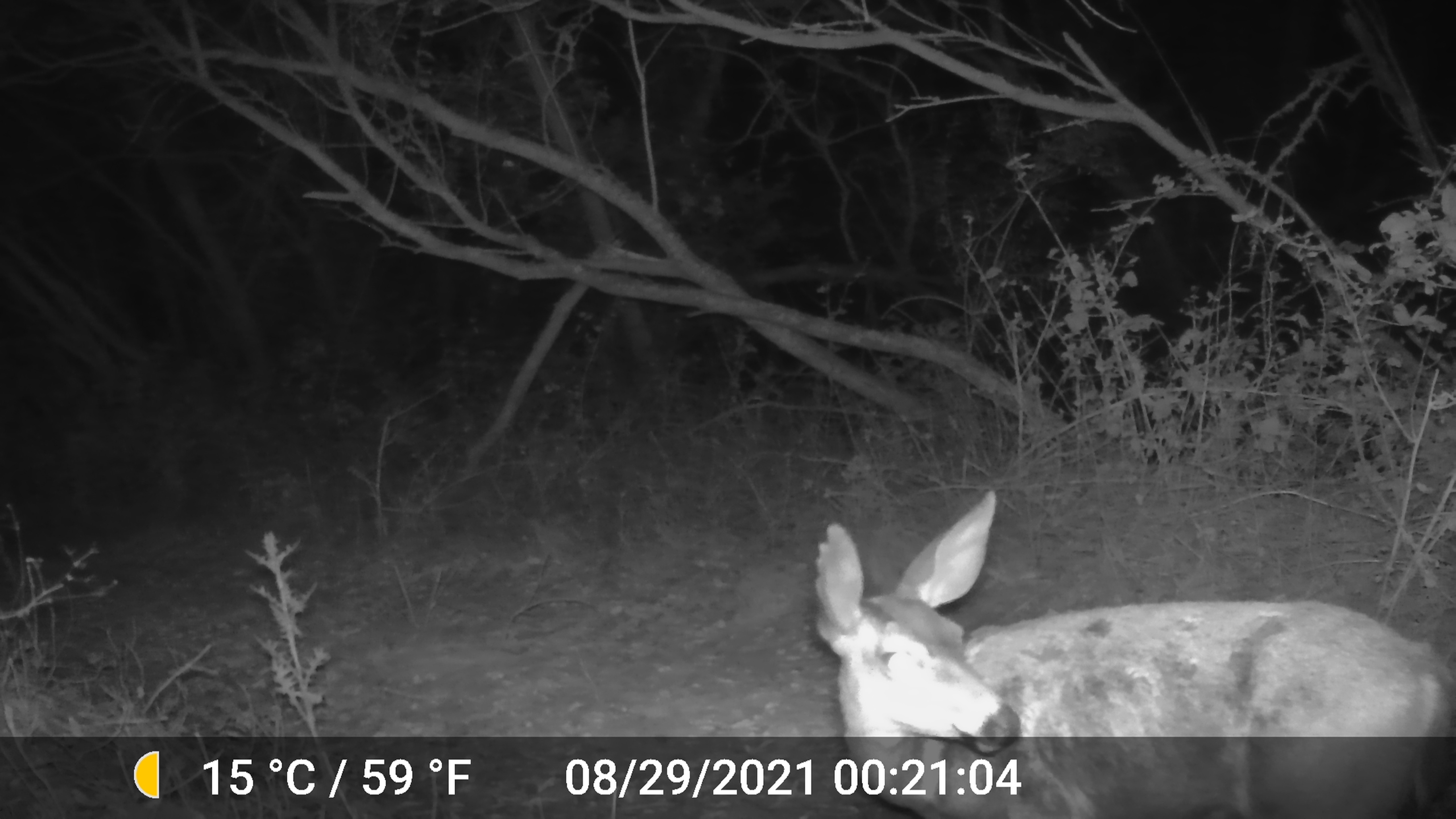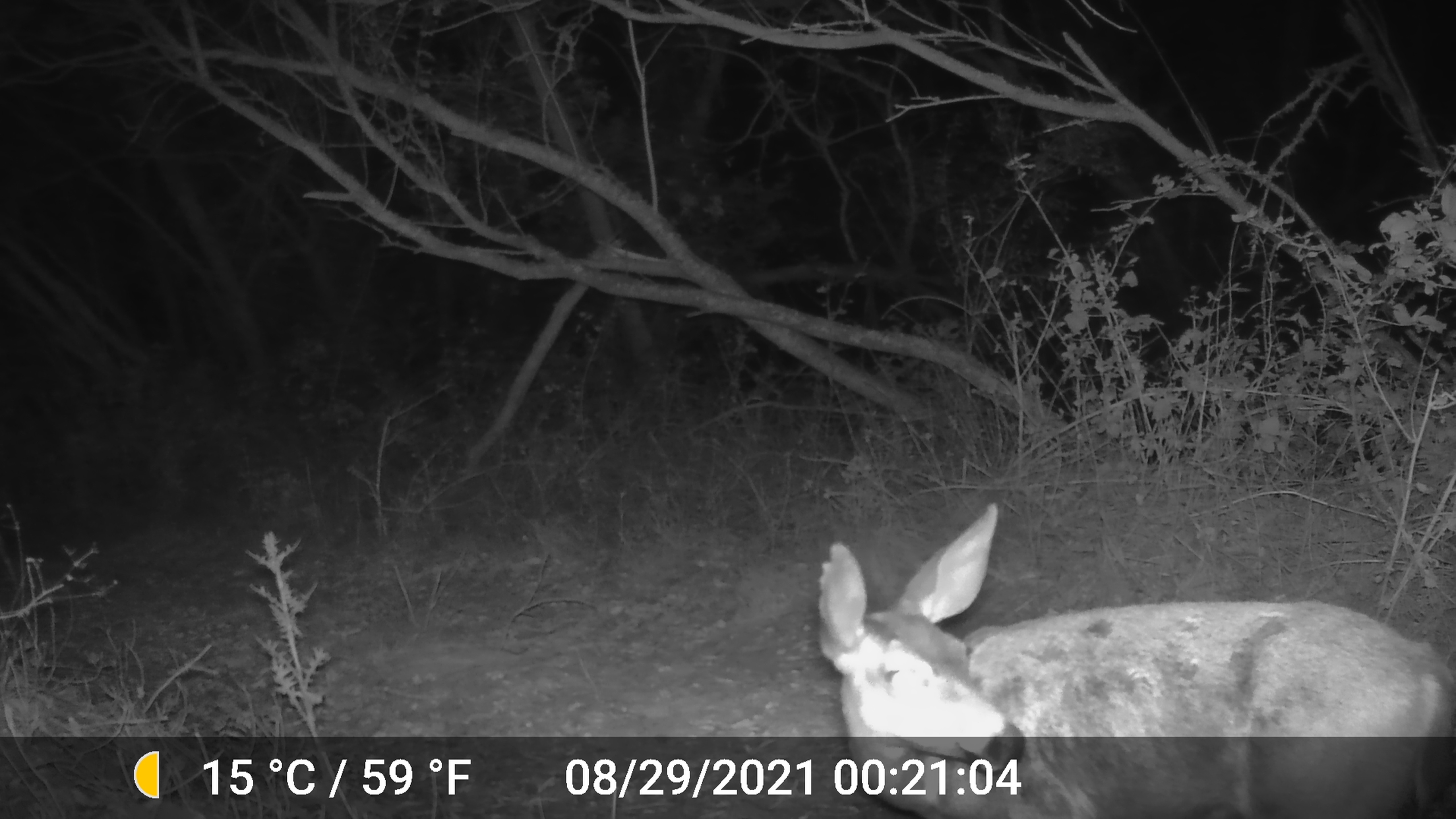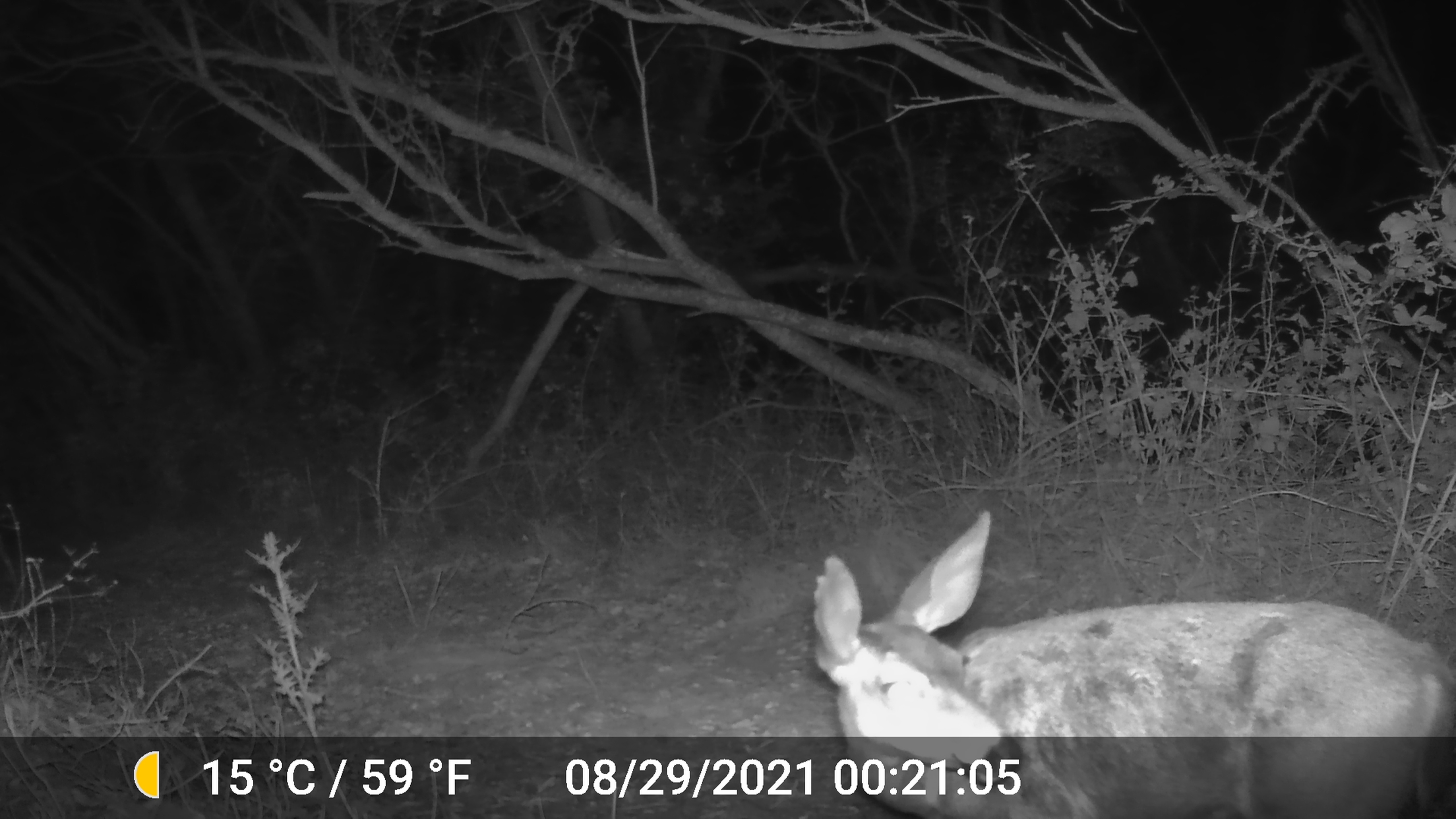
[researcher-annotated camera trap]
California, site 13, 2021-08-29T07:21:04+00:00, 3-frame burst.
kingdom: Animalia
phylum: Chordata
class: Mammalia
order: Artiodactyla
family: Cervidae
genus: Odocoileus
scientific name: Odocoileus hemionus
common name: mule deer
Mule deer (Odocoileus hemionus).